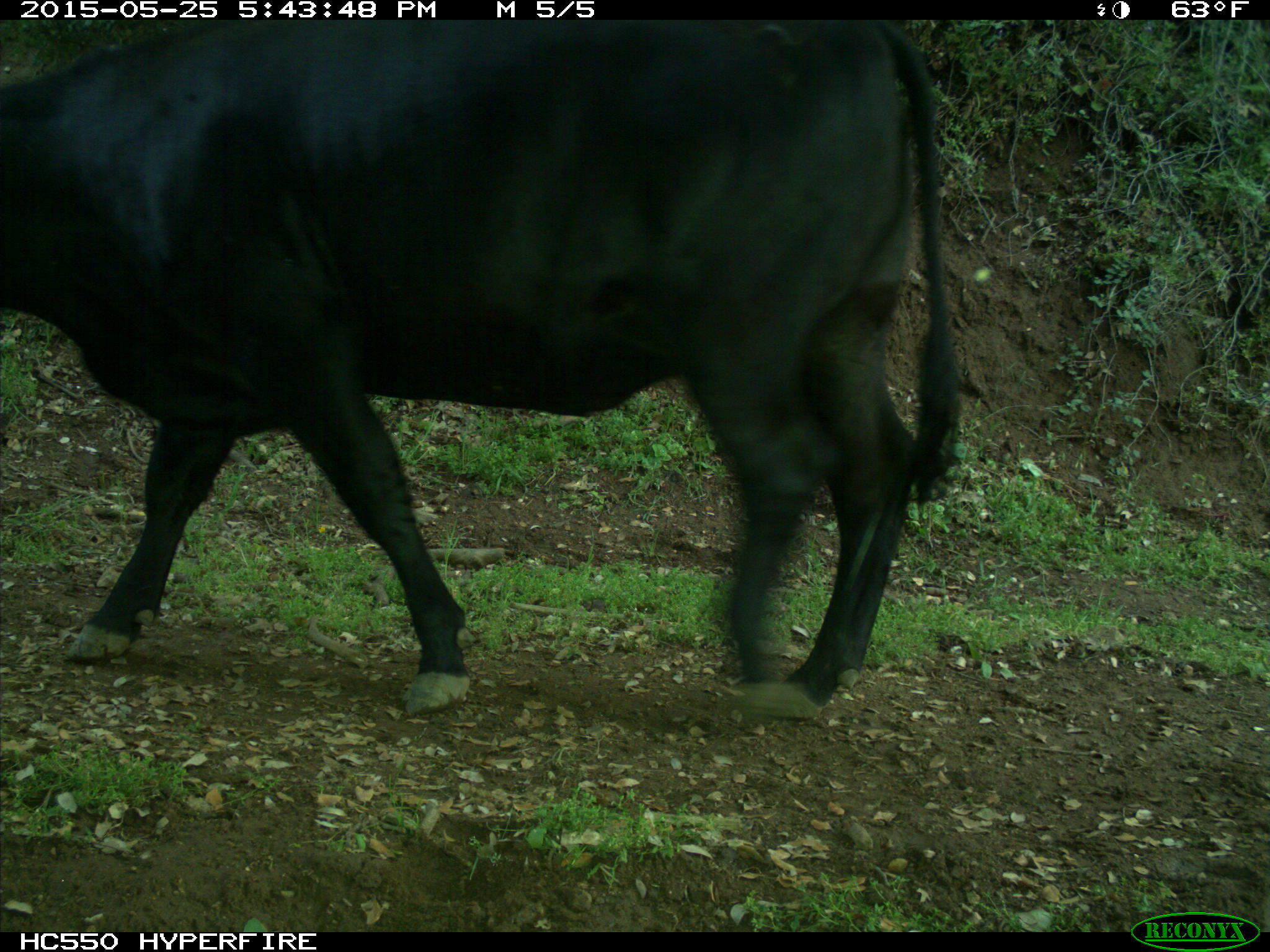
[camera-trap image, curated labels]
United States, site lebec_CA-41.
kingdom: Animalia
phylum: Chordata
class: Mammalia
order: Artiodactyla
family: Bovidae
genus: Bos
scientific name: Bos taurus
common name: domestic cow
Bos taurus (domestic cow).